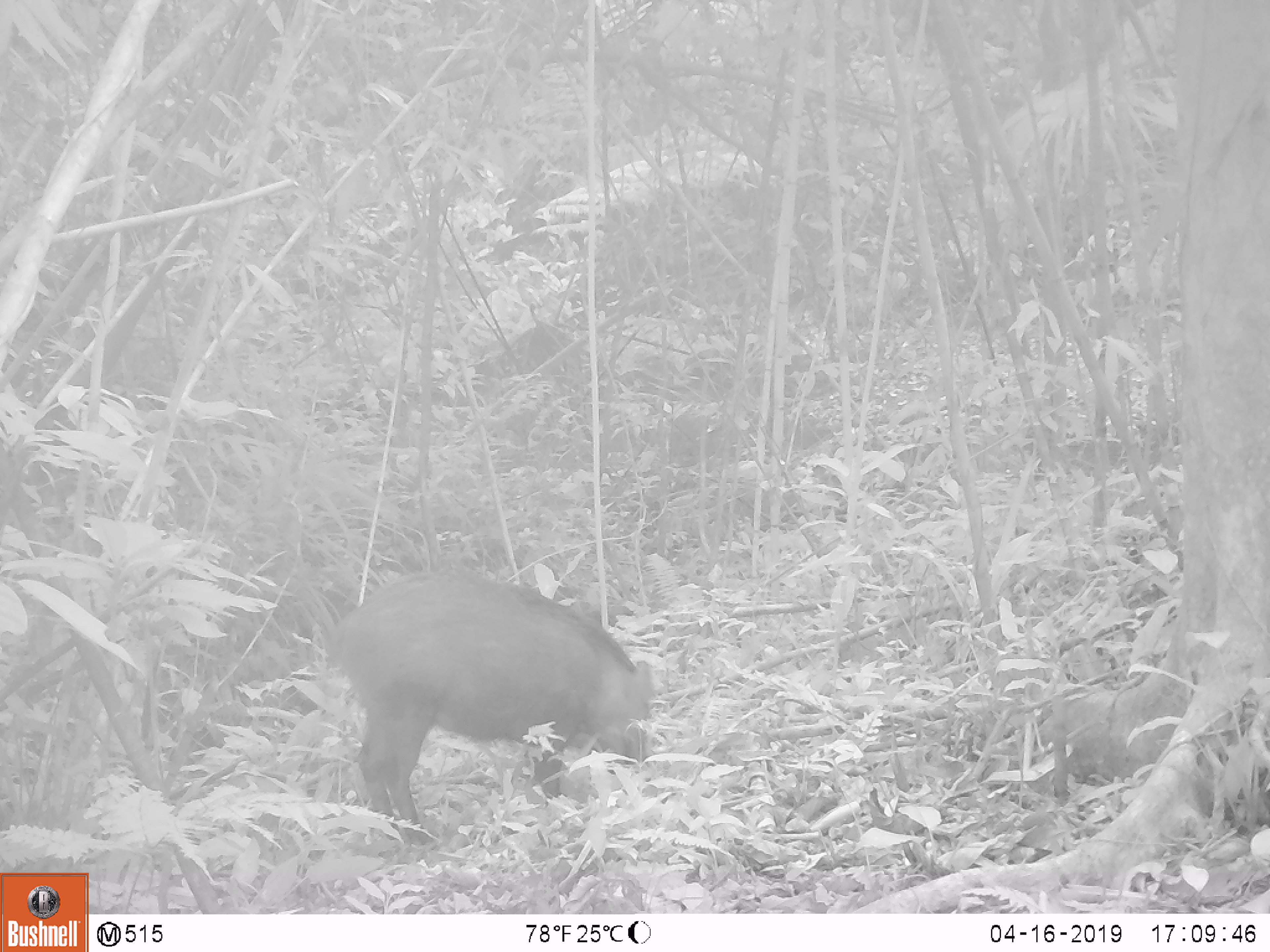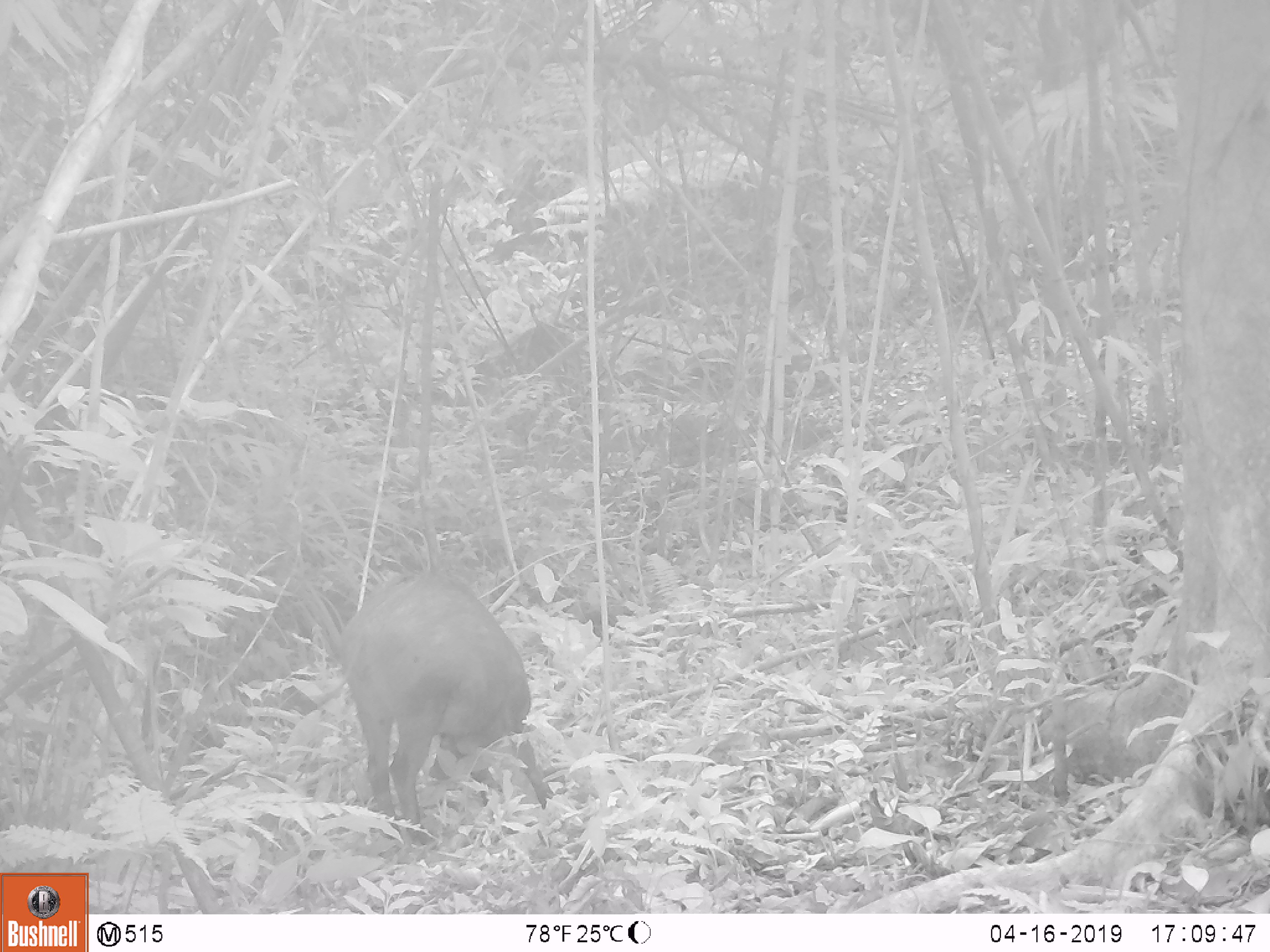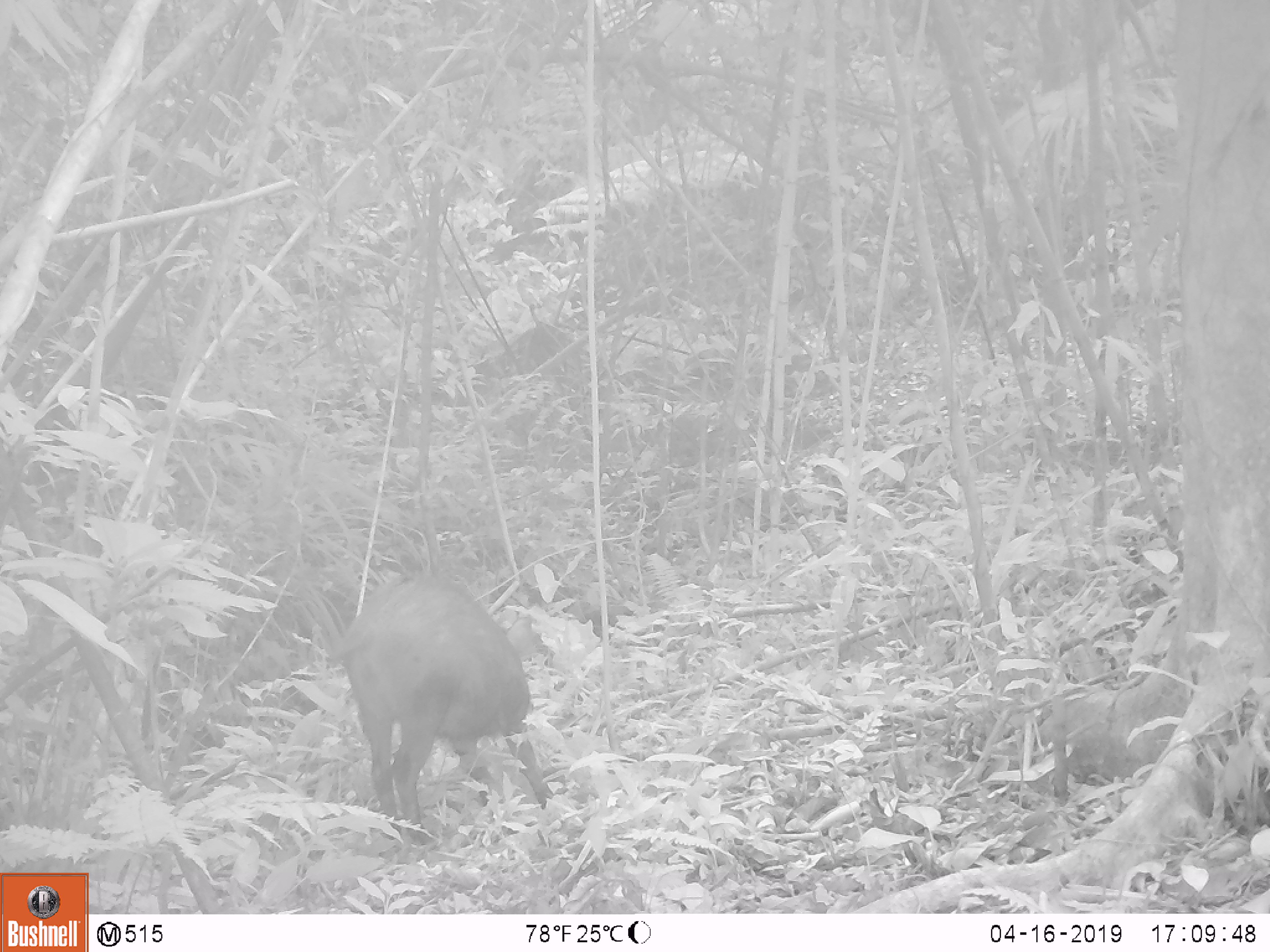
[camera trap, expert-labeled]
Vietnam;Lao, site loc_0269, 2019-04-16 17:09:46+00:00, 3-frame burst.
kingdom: Animalia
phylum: Chordata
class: Mammalia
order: Artiodactyla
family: Suidae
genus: Sus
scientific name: Sus scrofa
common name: eurasian wild pig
Eurasian wild pig (Sus scrofa). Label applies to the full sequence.